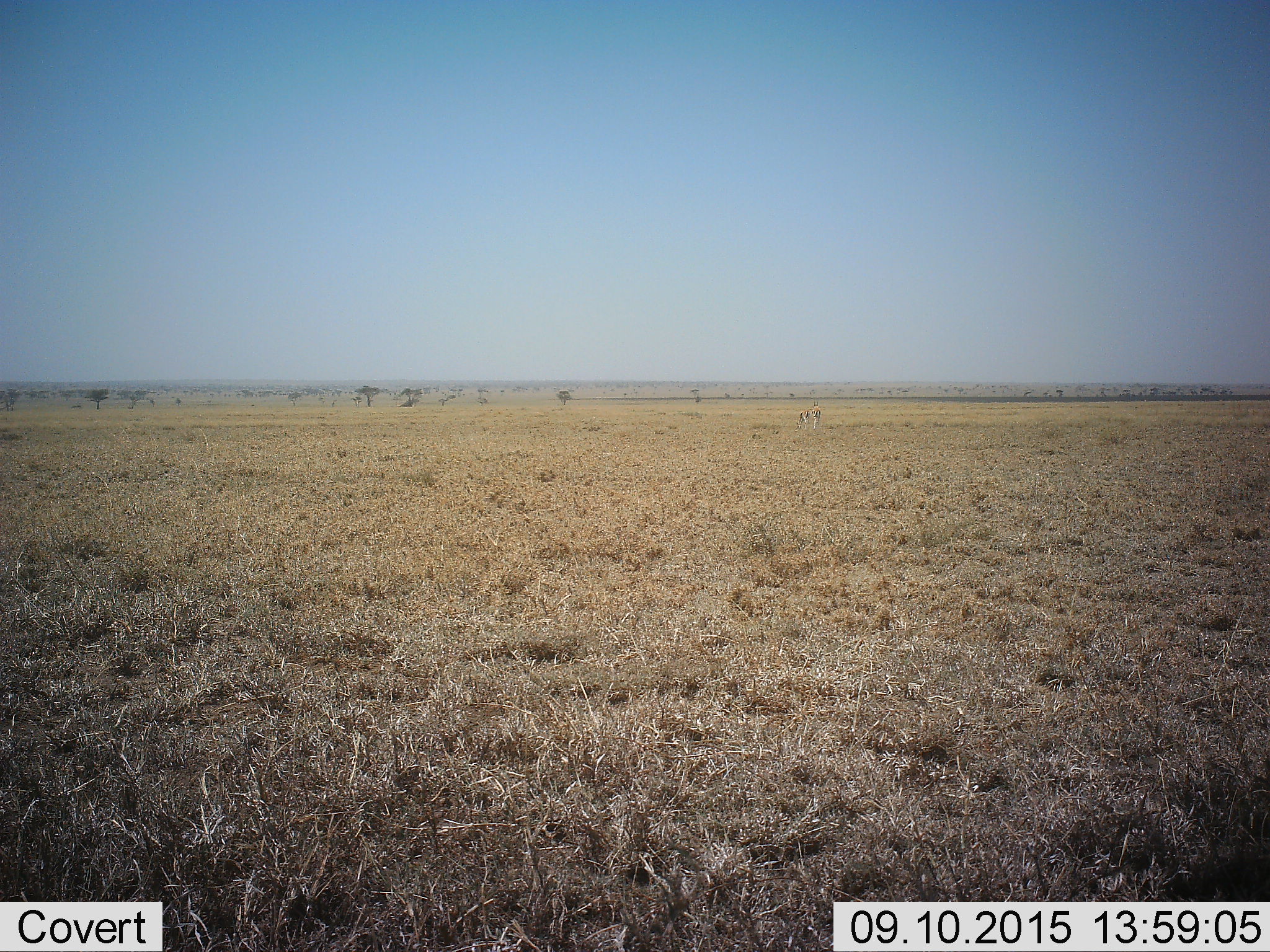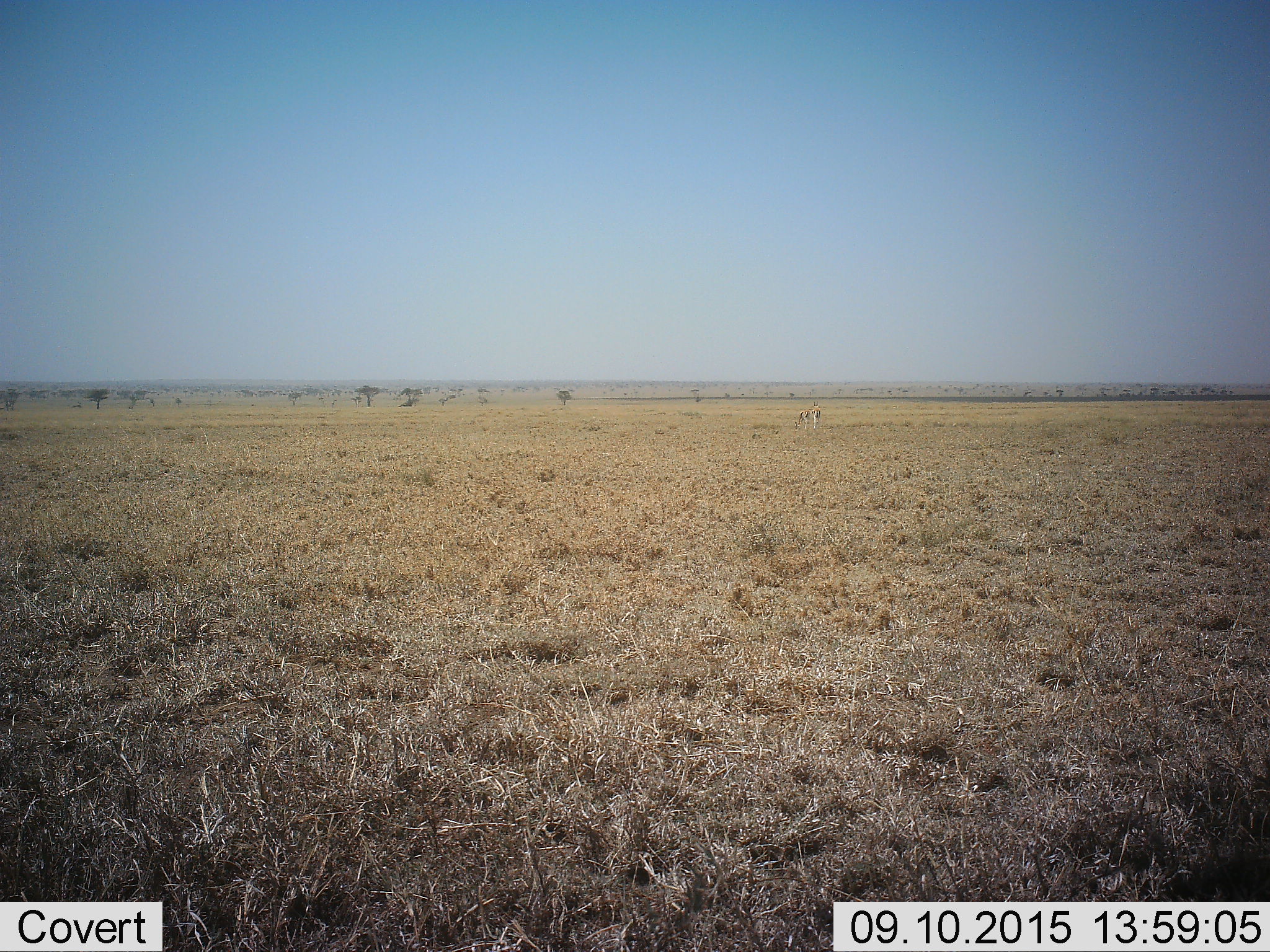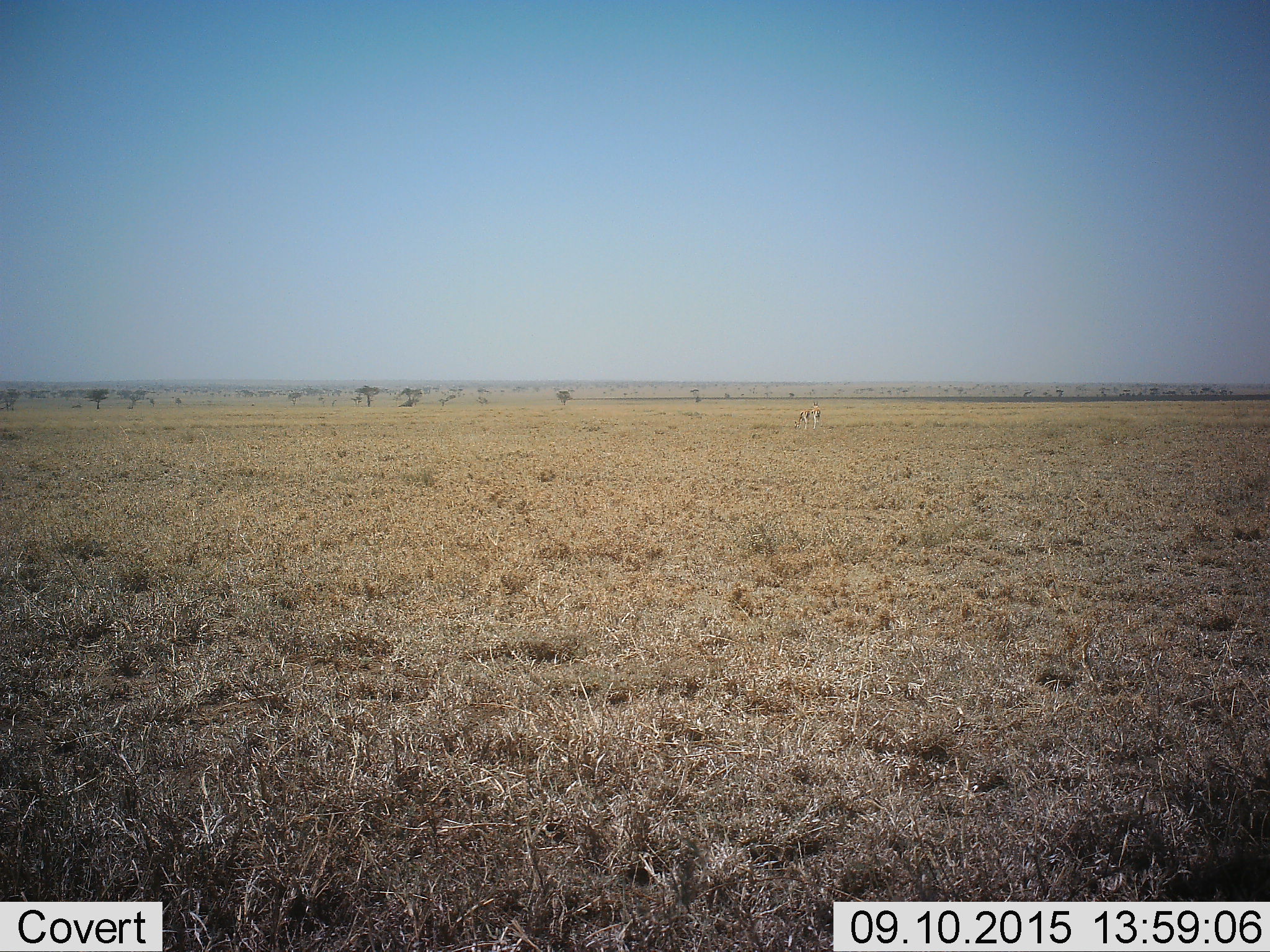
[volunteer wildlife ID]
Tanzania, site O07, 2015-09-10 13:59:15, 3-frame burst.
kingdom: Animalia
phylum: Chordata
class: Mammalia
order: Artiodactyla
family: Bovidae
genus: Eudorcas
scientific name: Eudorcas thomsonii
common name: thomson's gazelle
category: gazellethomsons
Gazellethomsons (thomson's gazelle) (Eudorcas thomsonii), count 2. Behavior (volunteer vote fractions): standing 80%, resting 0%, moving 20%, interacting 0%. Young present (vote fraction): 20%. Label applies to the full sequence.